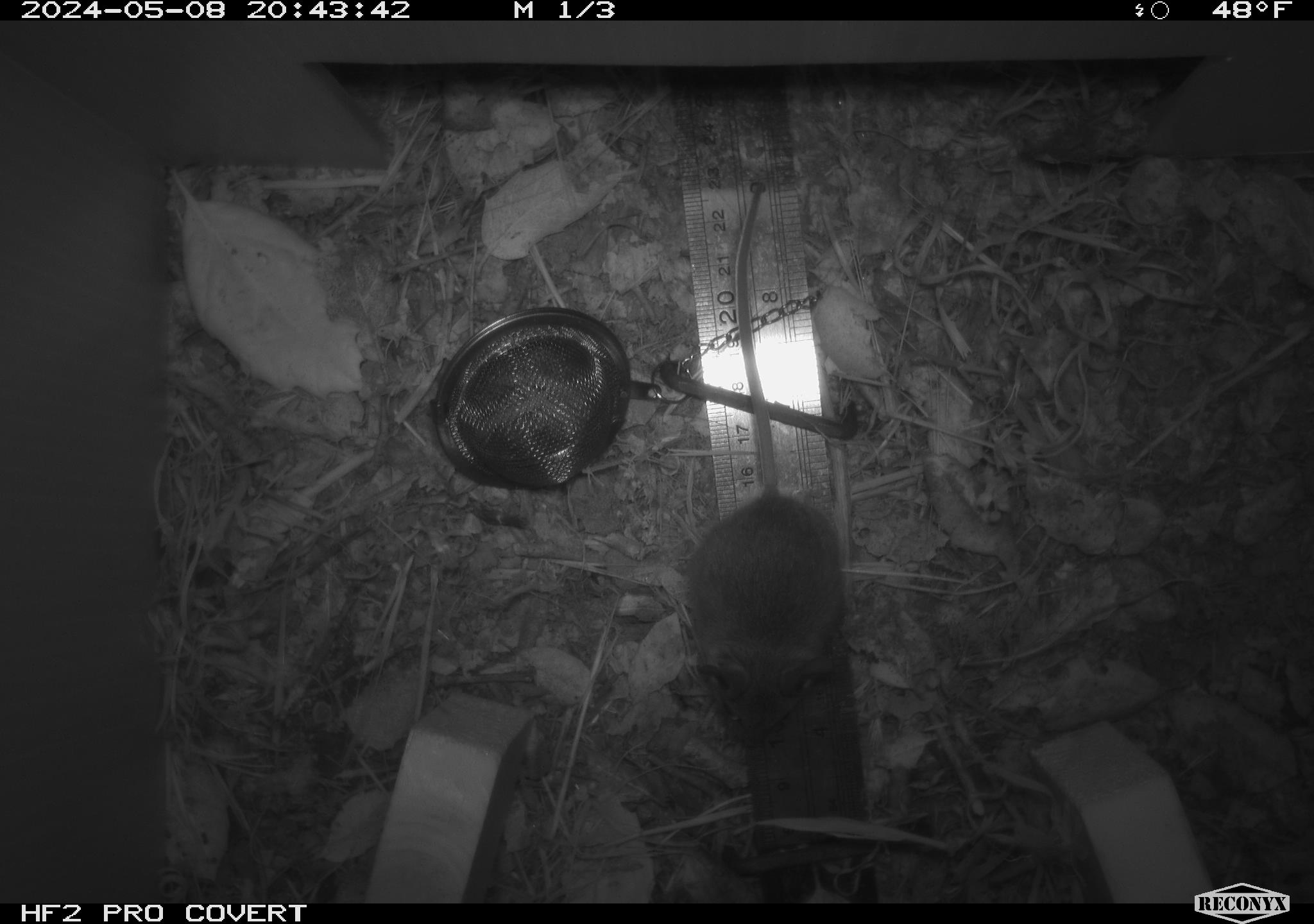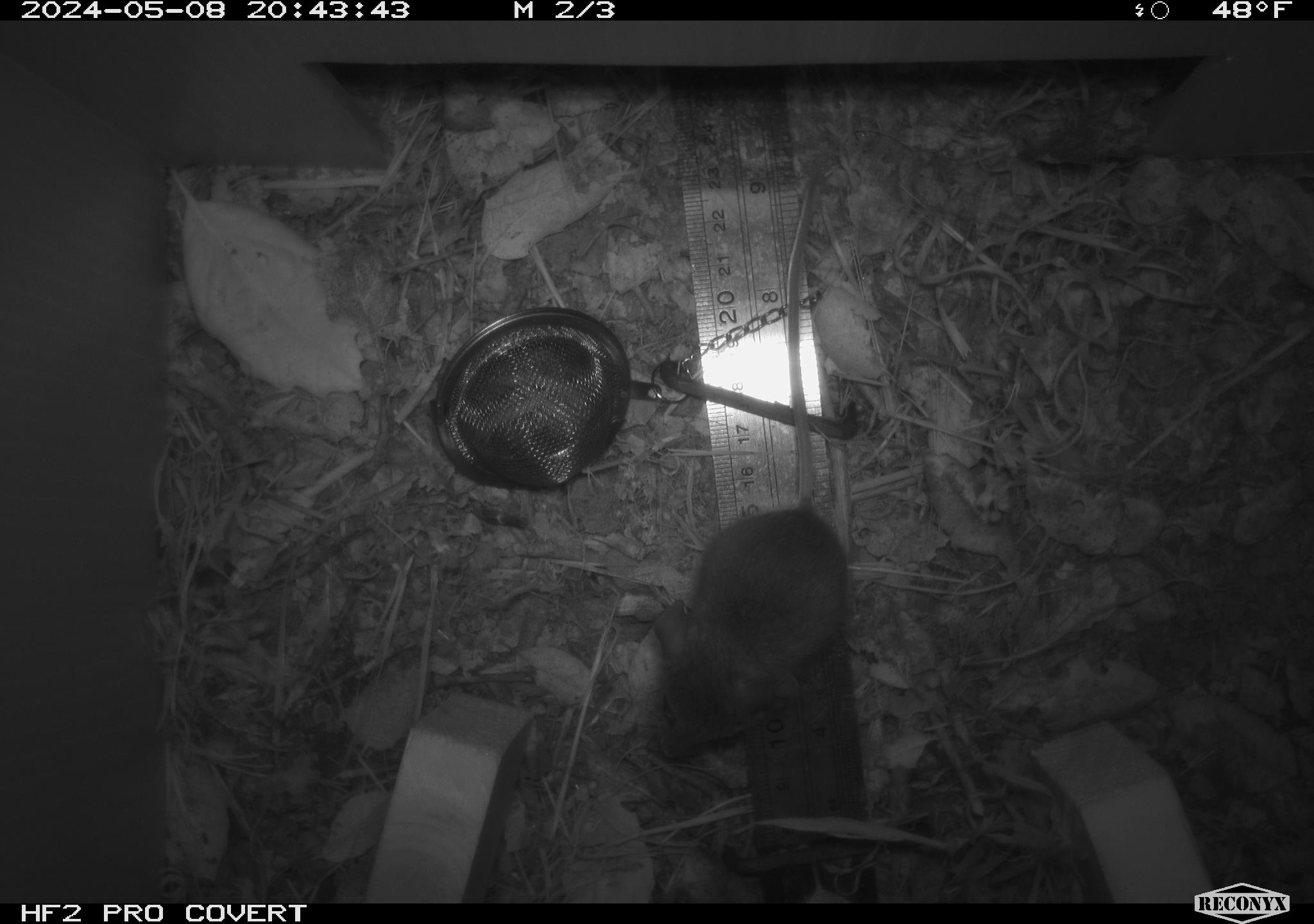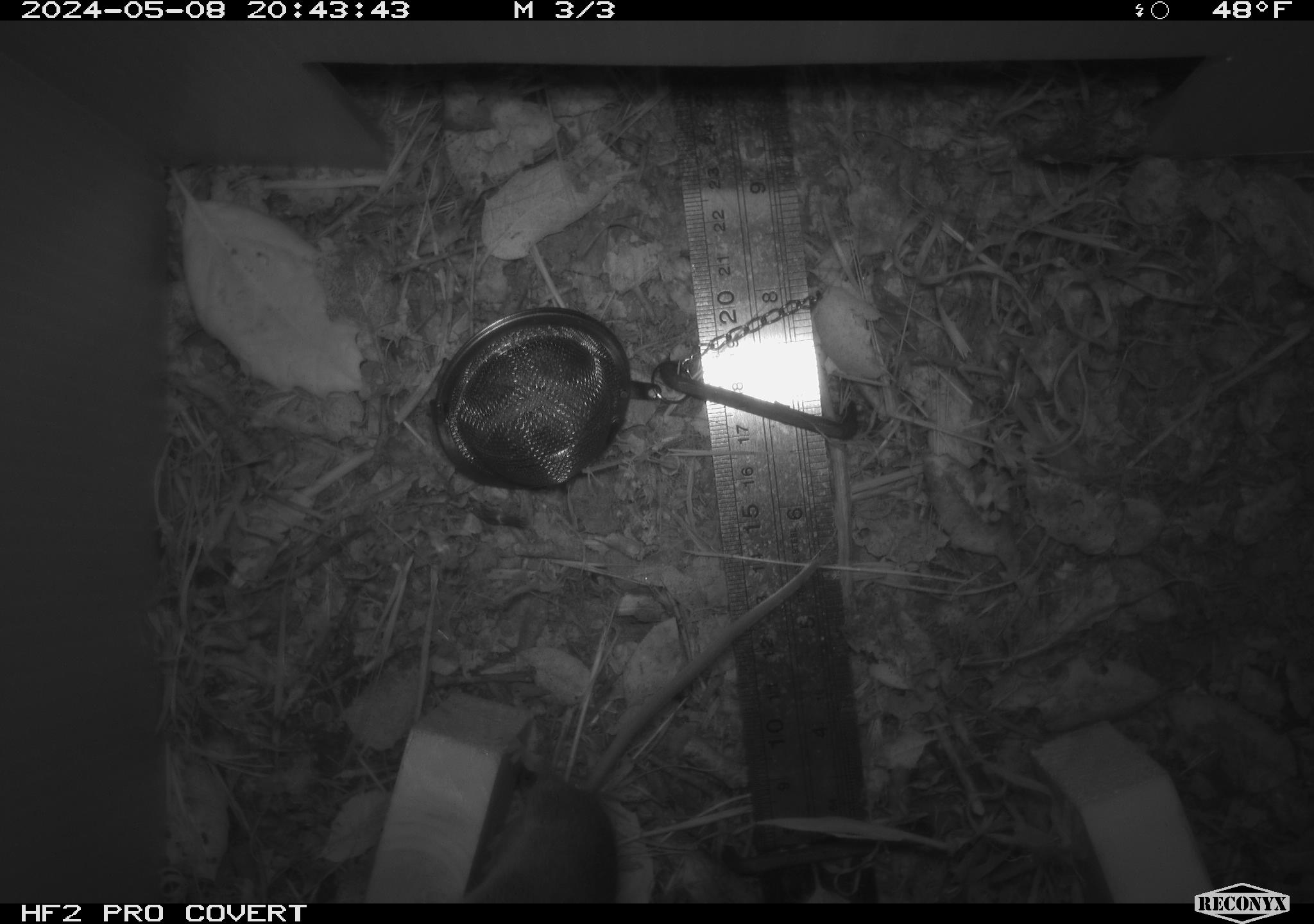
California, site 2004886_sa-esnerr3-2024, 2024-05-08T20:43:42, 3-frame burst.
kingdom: Animalia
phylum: Chordata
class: Mammalia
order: Rodentia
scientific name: Rodentia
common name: rodent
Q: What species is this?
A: Rodent (Rodentia).